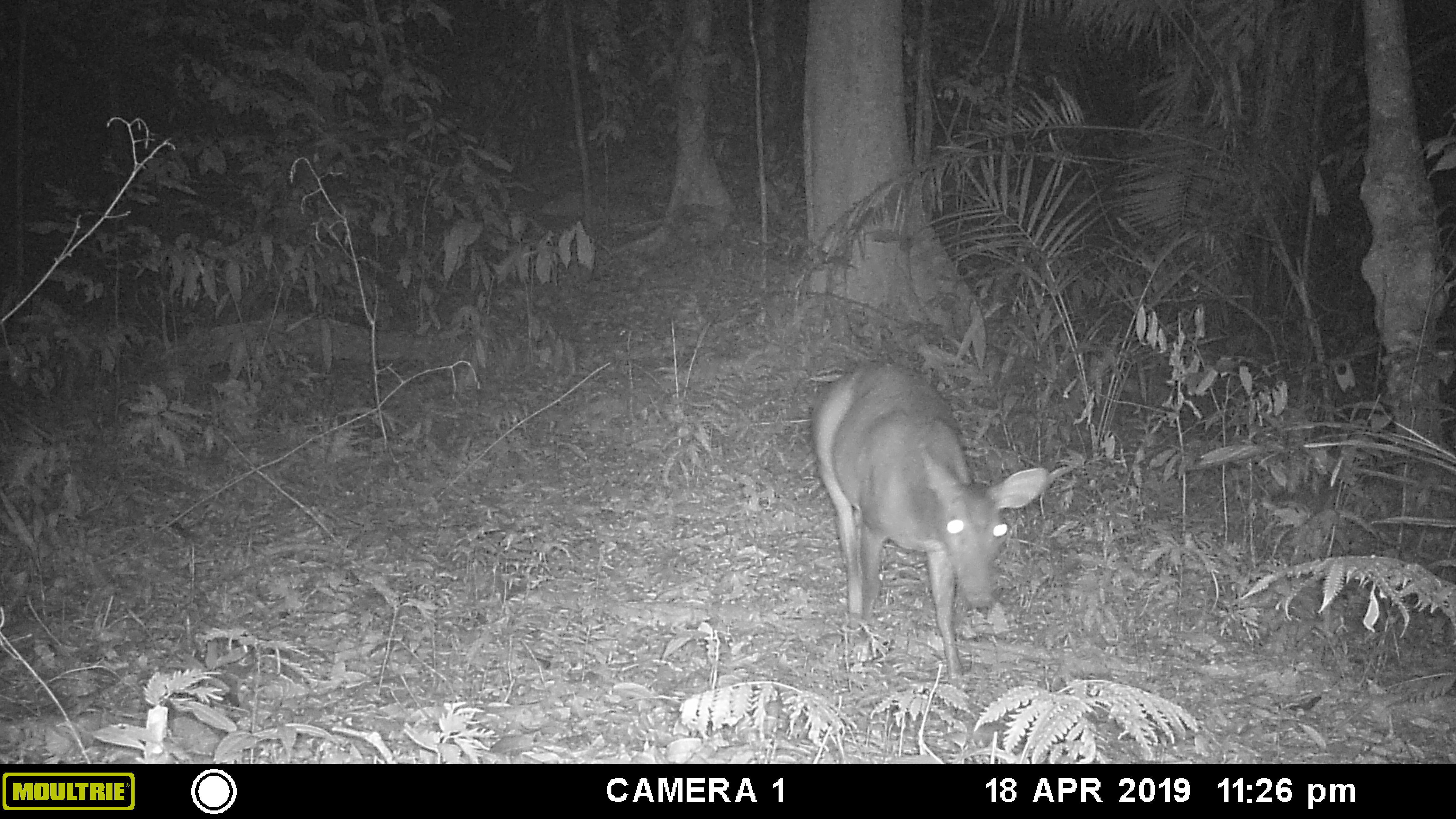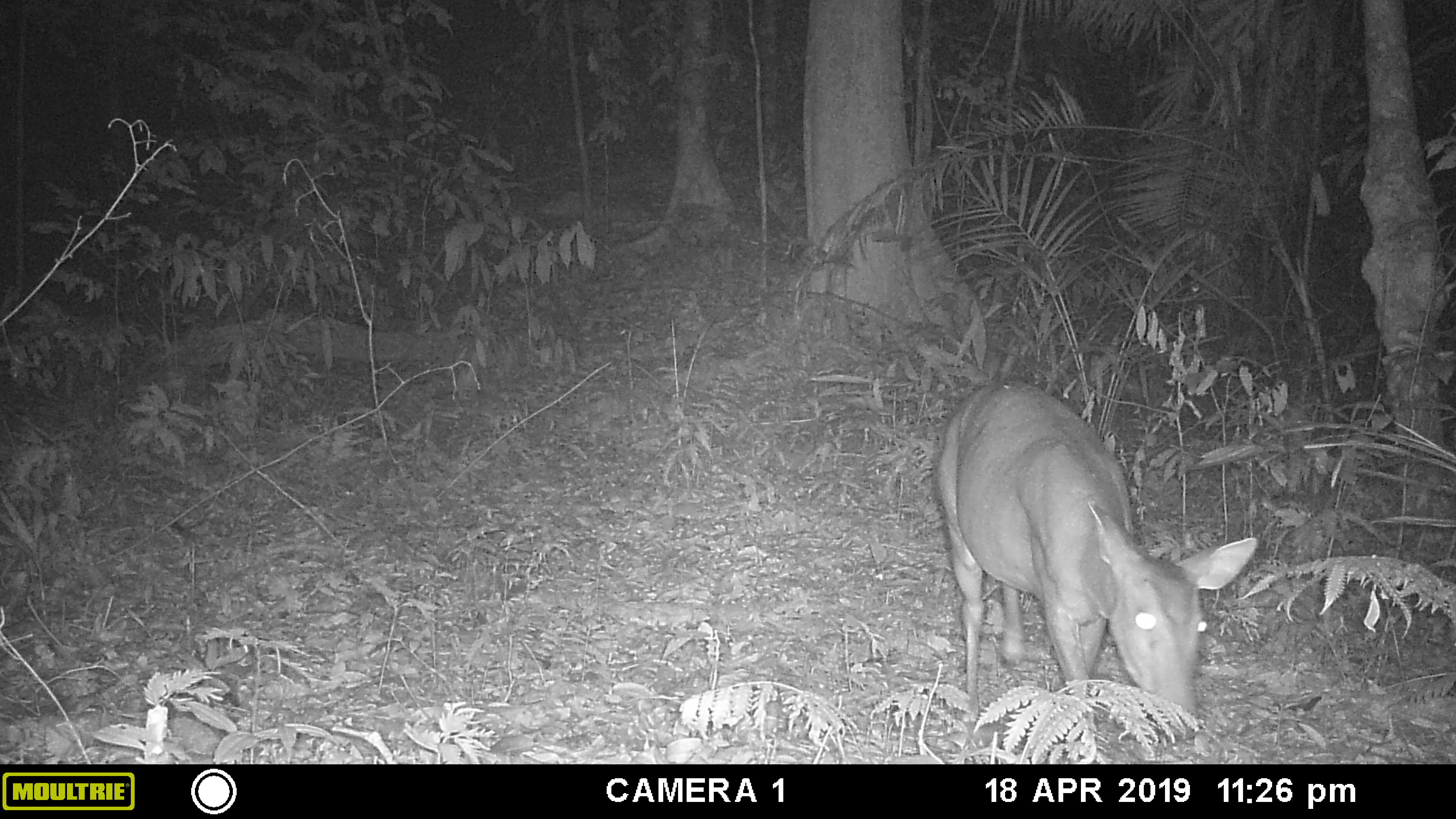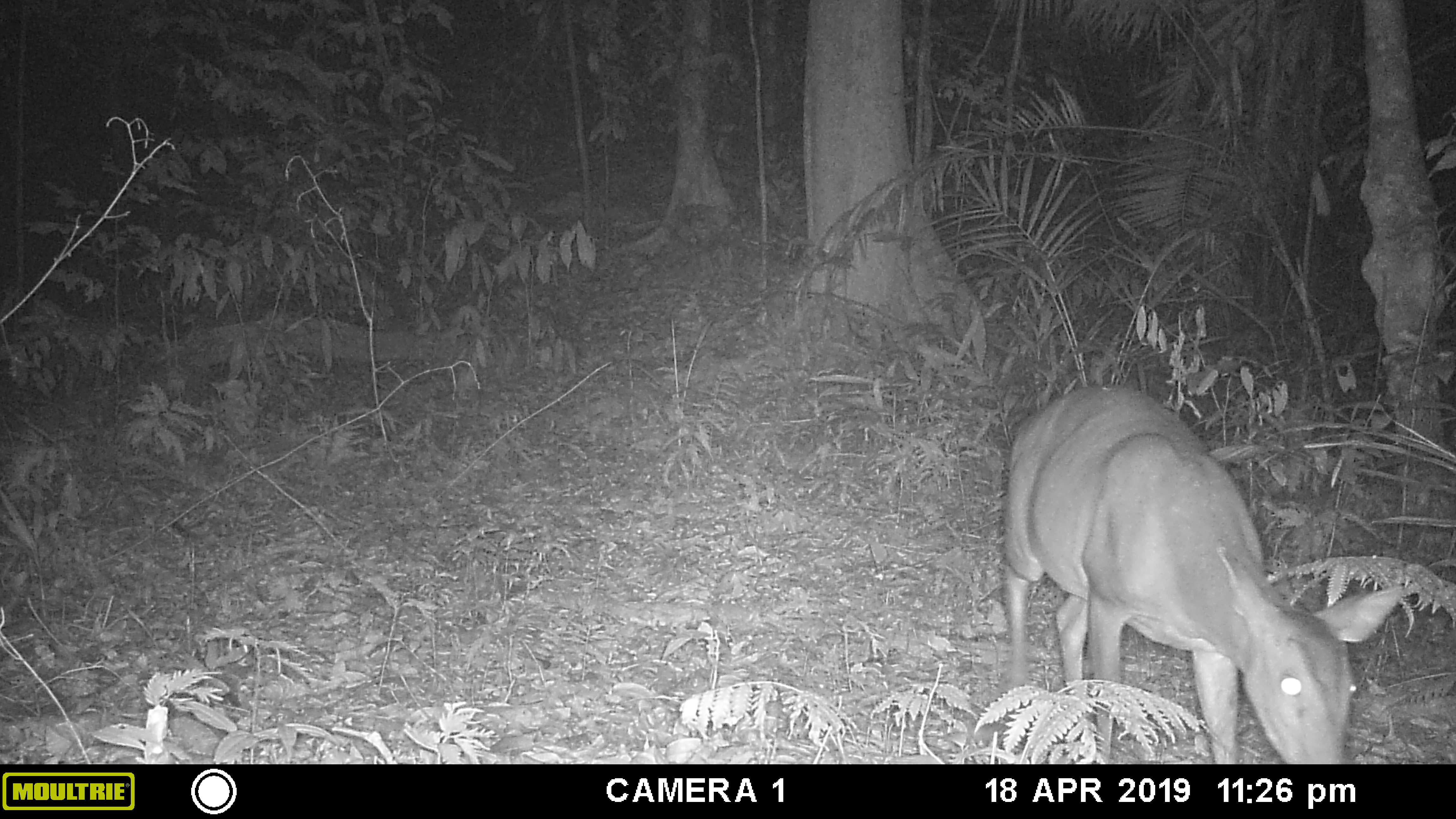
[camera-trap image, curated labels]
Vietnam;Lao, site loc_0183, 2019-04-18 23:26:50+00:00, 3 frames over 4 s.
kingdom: Animalia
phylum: Chordata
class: Mammalia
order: Artiodactyla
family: Cervidae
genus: Muntiacus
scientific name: Muntiacus vuquangensis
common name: large-antlered muntjac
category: large antlered muntjac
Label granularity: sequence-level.